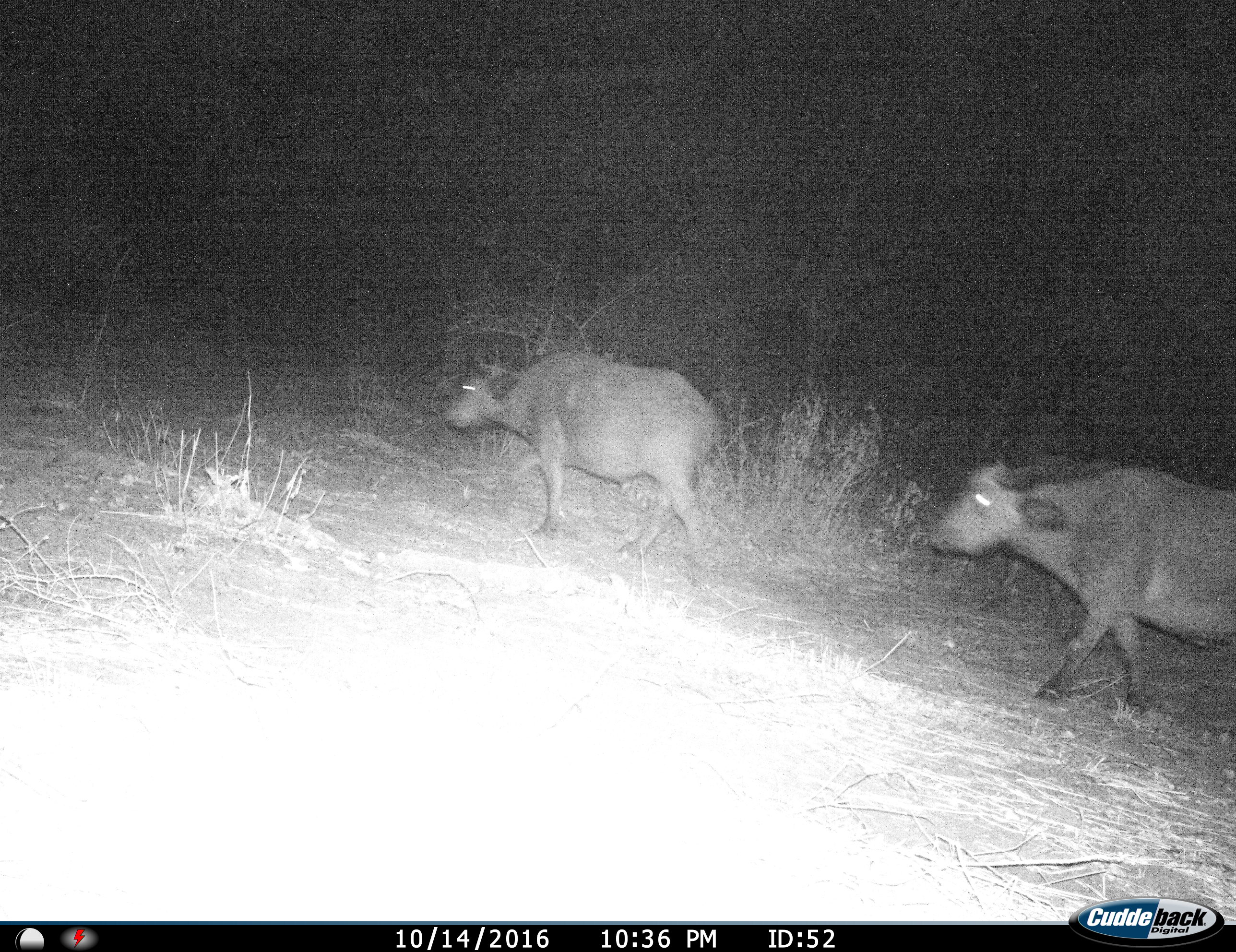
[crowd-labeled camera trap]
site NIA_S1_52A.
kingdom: Animalia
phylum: Chordata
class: Mammalia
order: Artiodactyla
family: Bovidae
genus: Syncerus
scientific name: Syncerus caffer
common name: african buffalo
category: buffalo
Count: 2.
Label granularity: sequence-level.